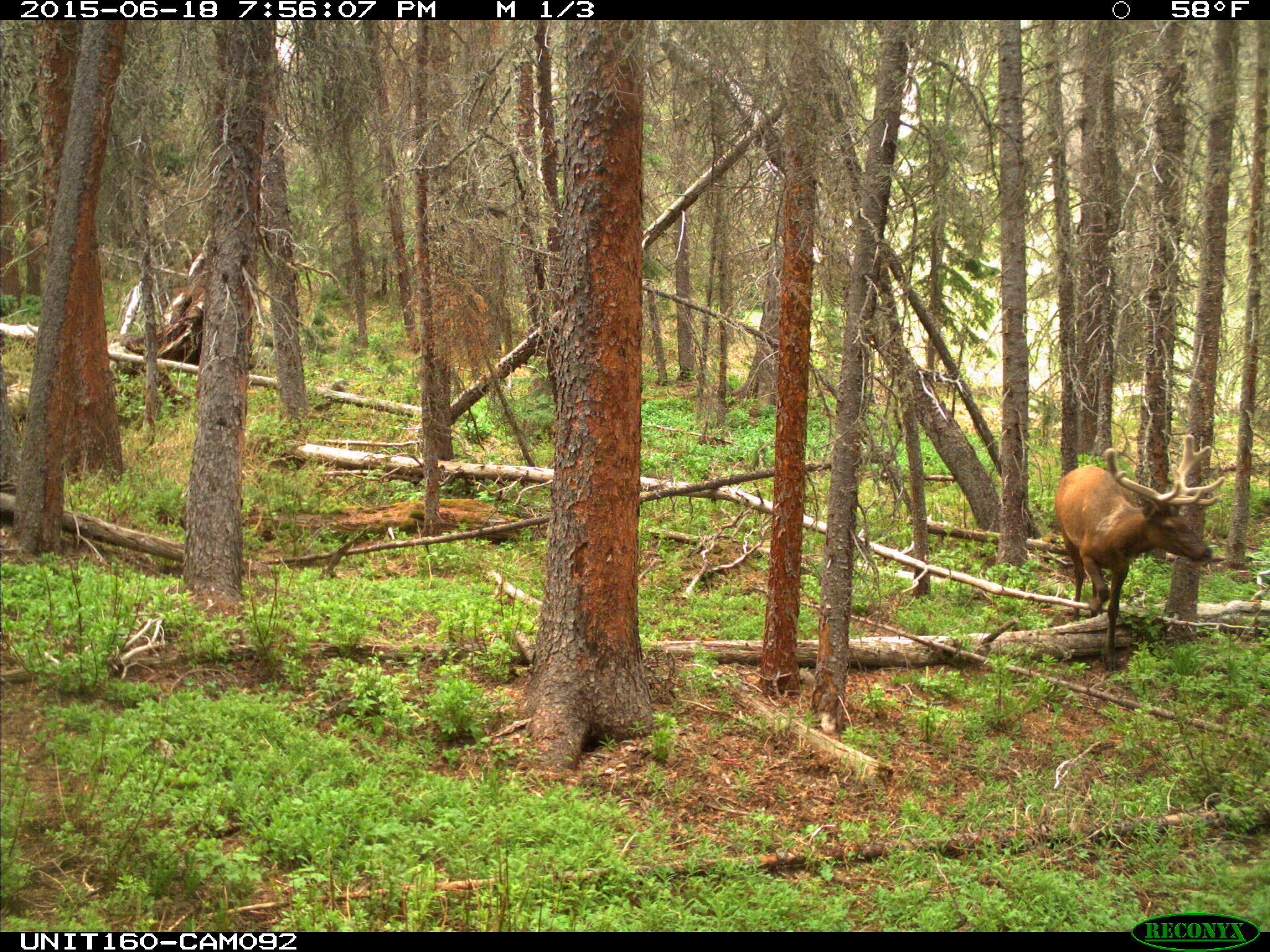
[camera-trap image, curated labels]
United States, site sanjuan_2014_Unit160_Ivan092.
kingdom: Animalia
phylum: Chordata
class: Mammalia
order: Artiodactyla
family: Cervidae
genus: Cervus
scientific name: Cervus elaphus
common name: red deer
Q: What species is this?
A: Cervus elaphus (red deer).